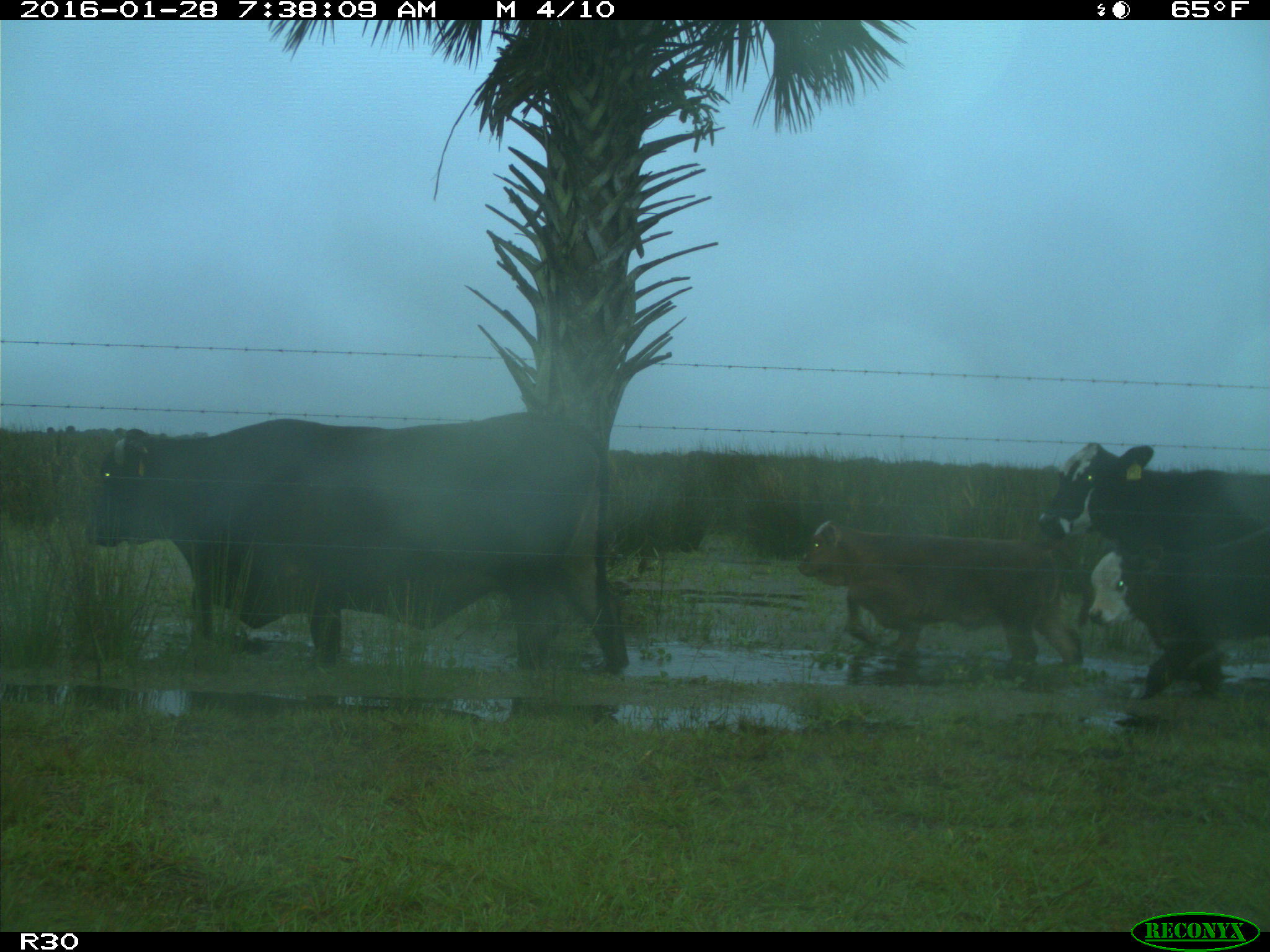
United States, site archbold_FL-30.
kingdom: Animalia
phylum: Chordata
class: Mammalia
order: Artiodactyla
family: Bovidae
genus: Bos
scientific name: Bos taurus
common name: domestic cow